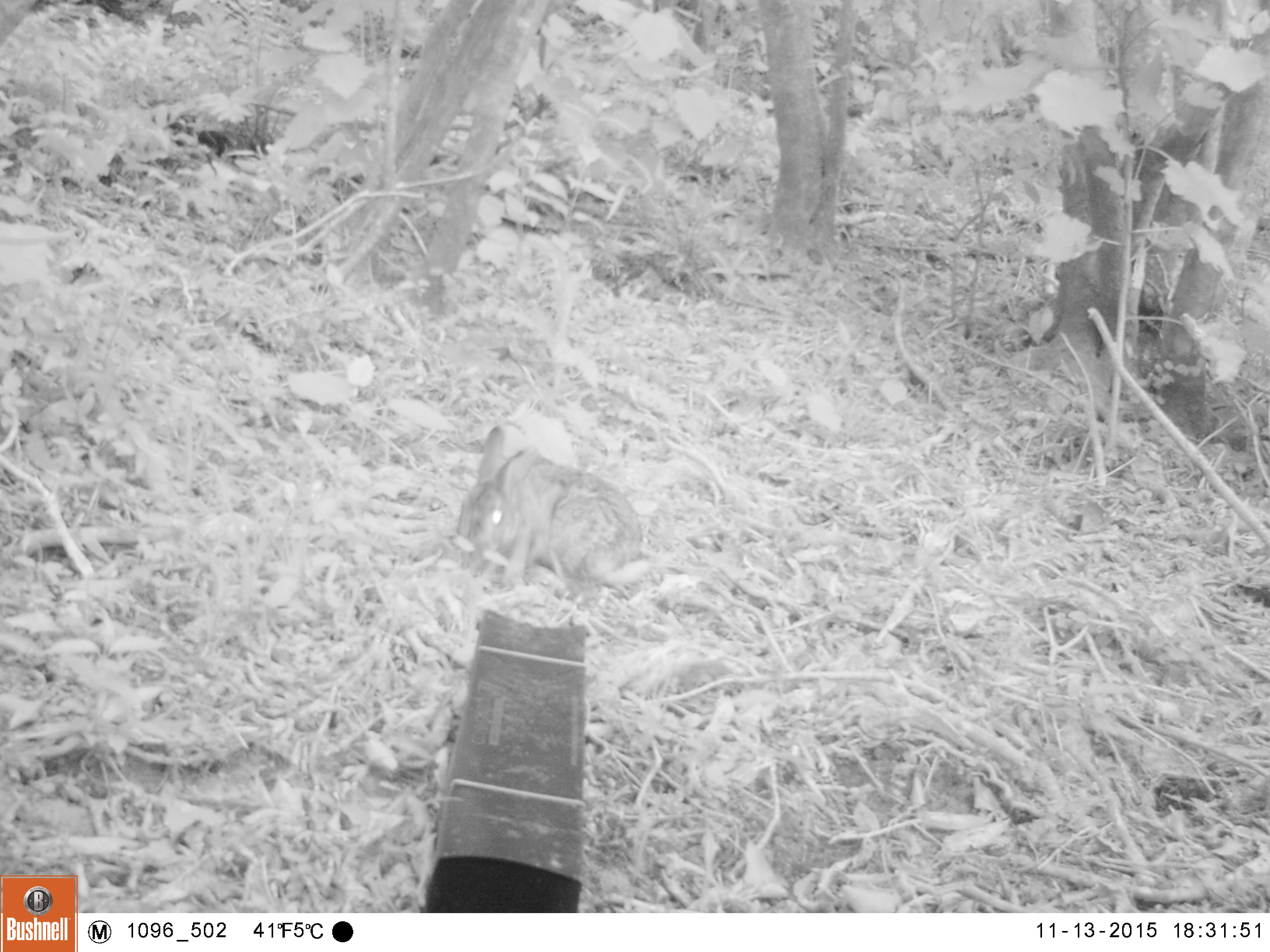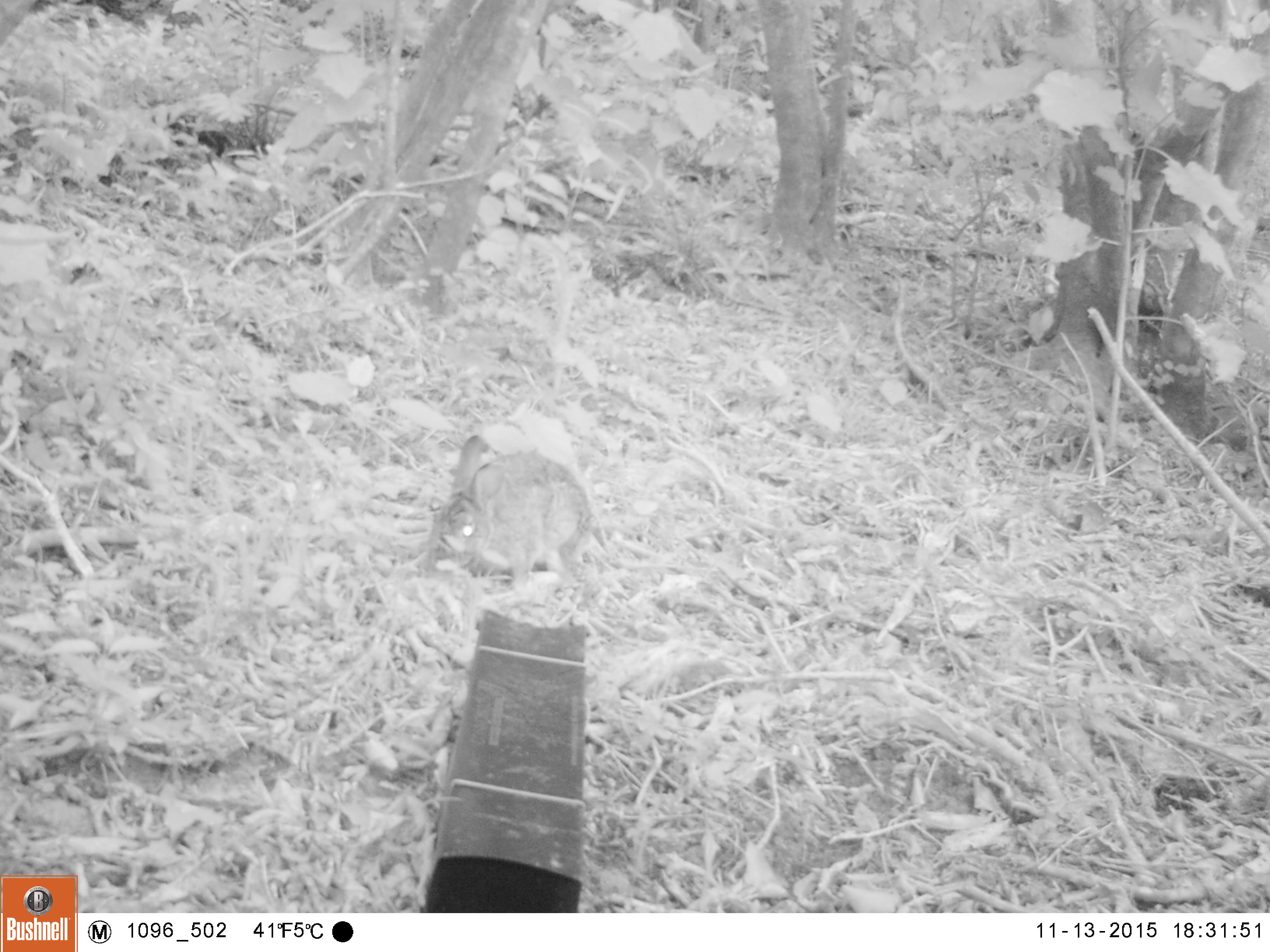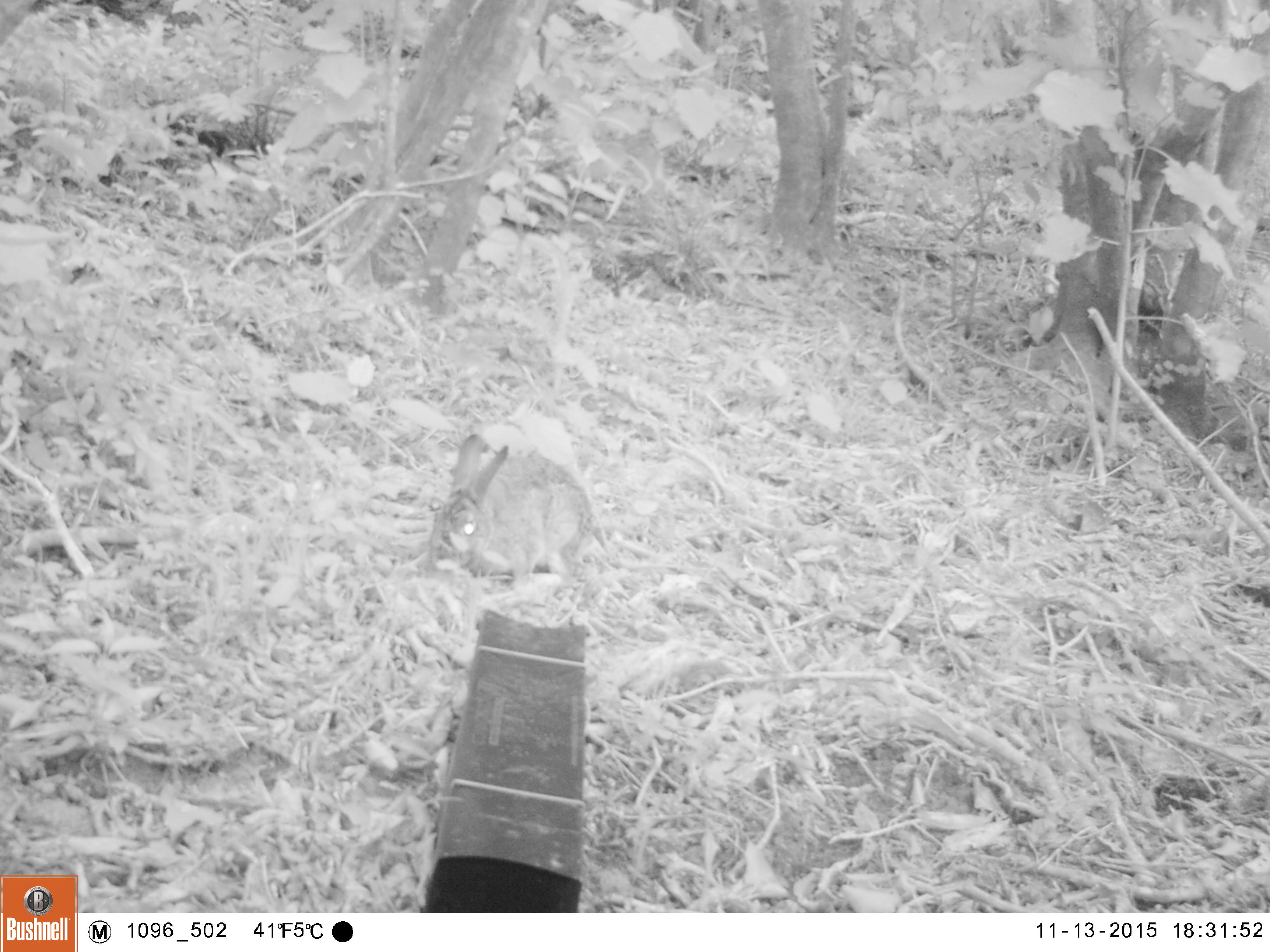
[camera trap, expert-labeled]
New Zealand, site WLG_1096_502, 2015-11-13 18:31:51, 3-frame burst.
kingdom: Animalia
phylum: Chordata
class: Mammalia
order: Lagomorpha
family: Leporidae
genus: Oryctolagus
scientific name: Oryctolagus cuniculus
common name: european rabbit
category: rabbit